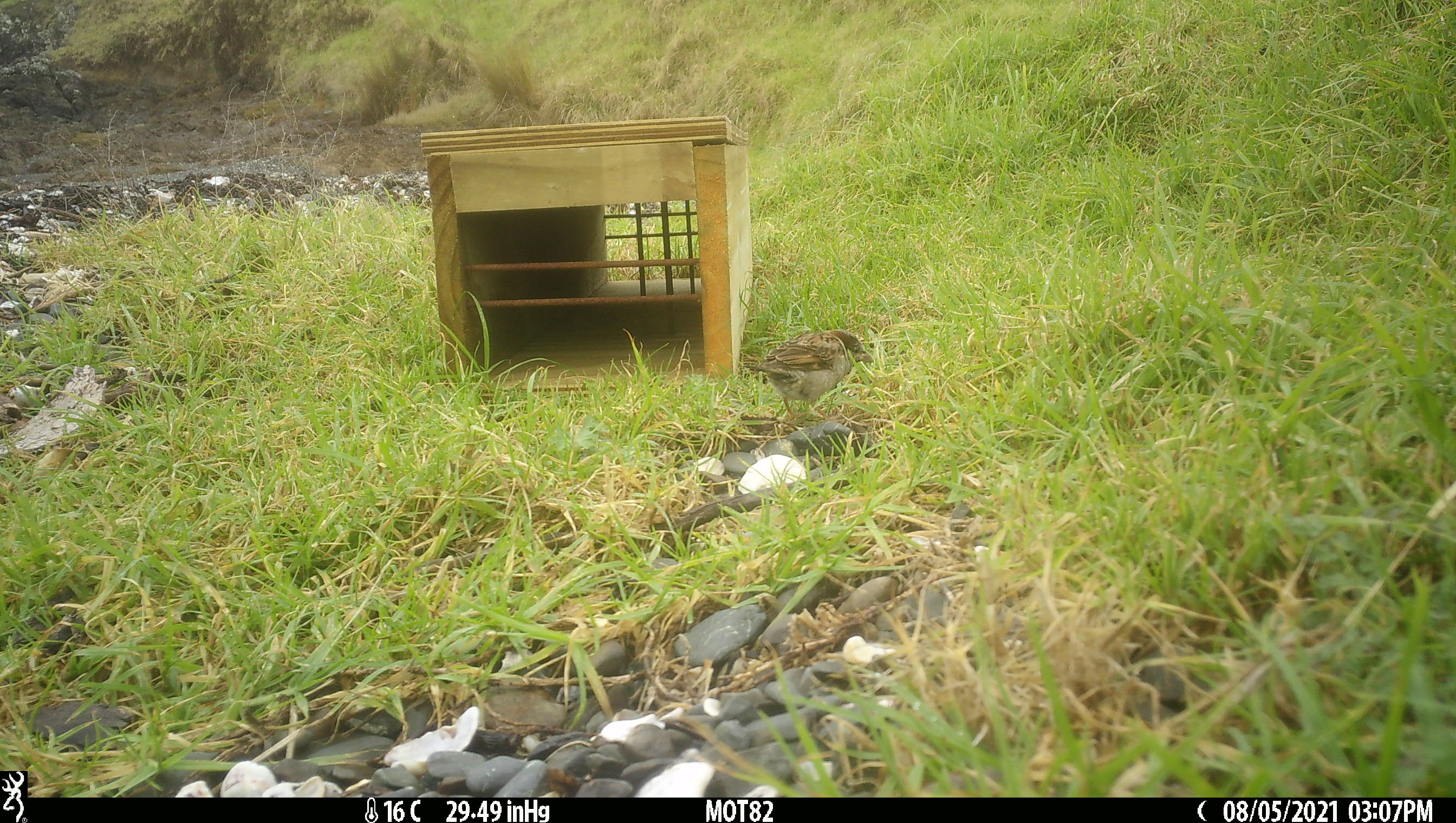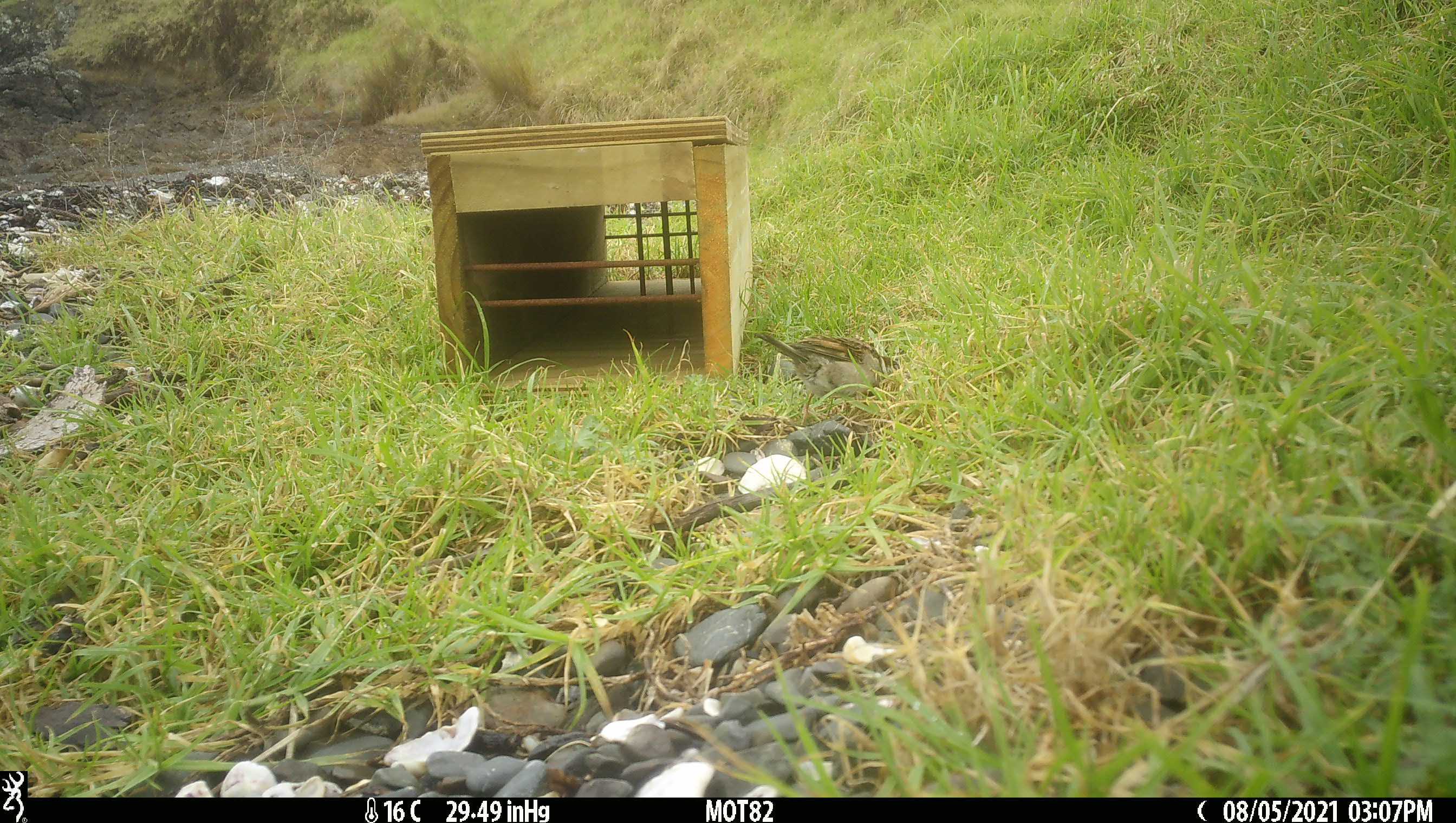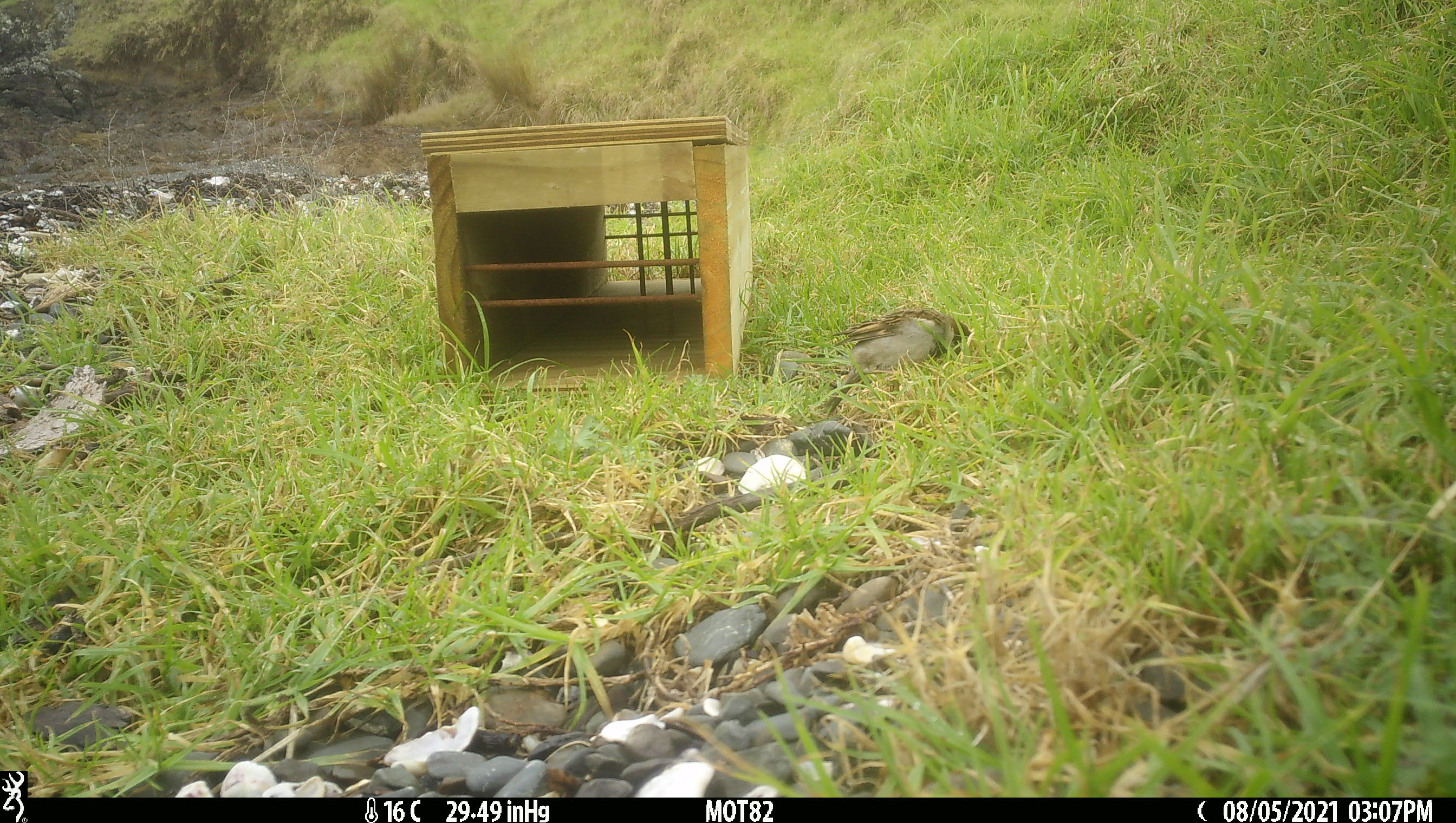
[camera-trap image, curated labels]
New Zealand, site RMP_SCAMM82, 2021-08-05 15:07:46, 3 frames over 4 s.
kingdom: Animalia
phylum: Chordata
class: Aves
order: Passeriformes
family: Passeridae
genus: Passer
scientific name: Passer domesticus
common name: house sparrow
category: sparrow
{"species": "sparrow (house sparrow) (Passer domesticus)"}